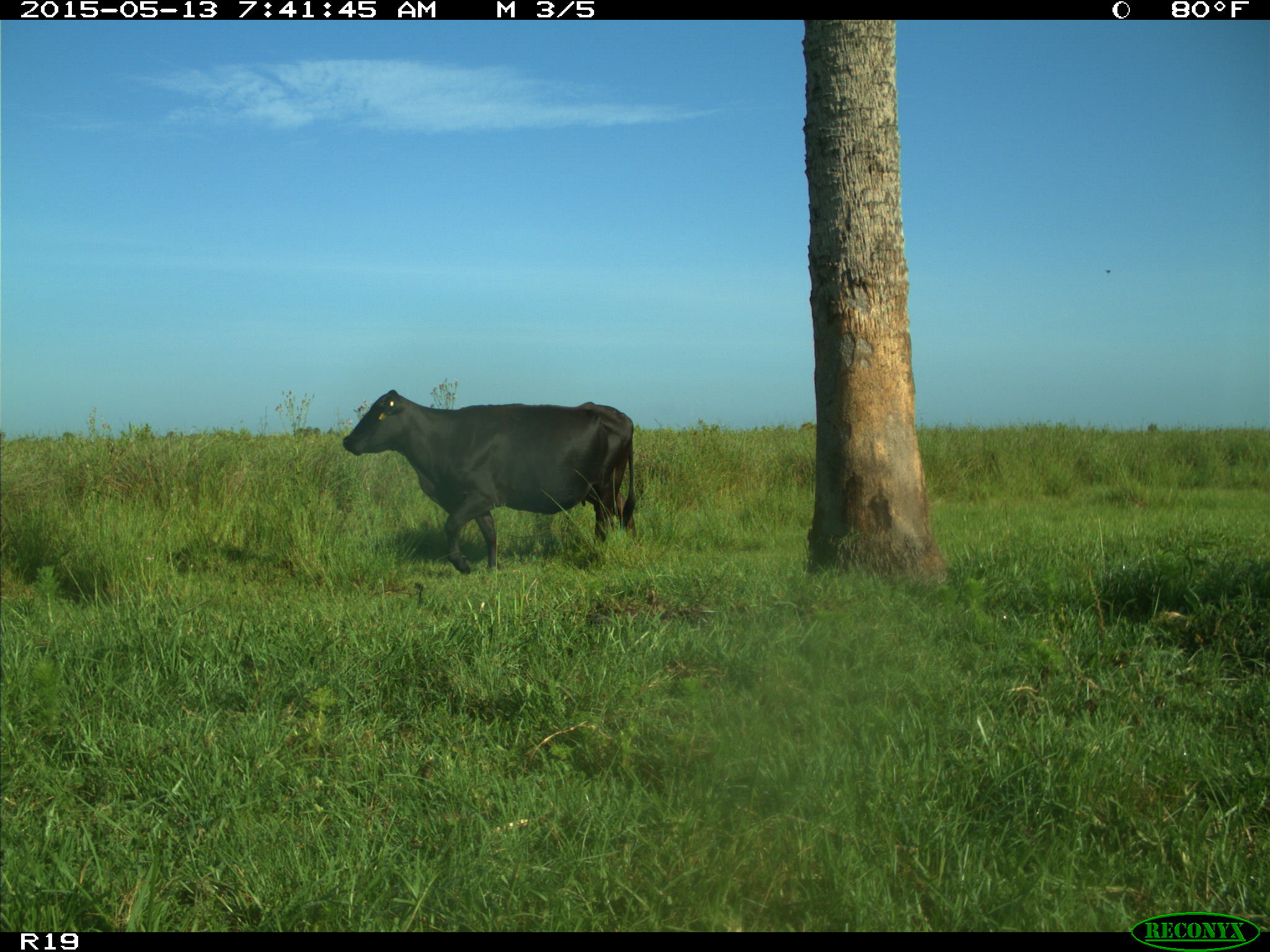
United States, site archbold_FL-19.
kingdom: Animalia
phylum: Chordata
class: Mammalia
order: Artiodactyla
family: Bovidae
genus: Bos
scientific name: Bos taurus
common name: domestic cow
Bos taurus (domestic cow).